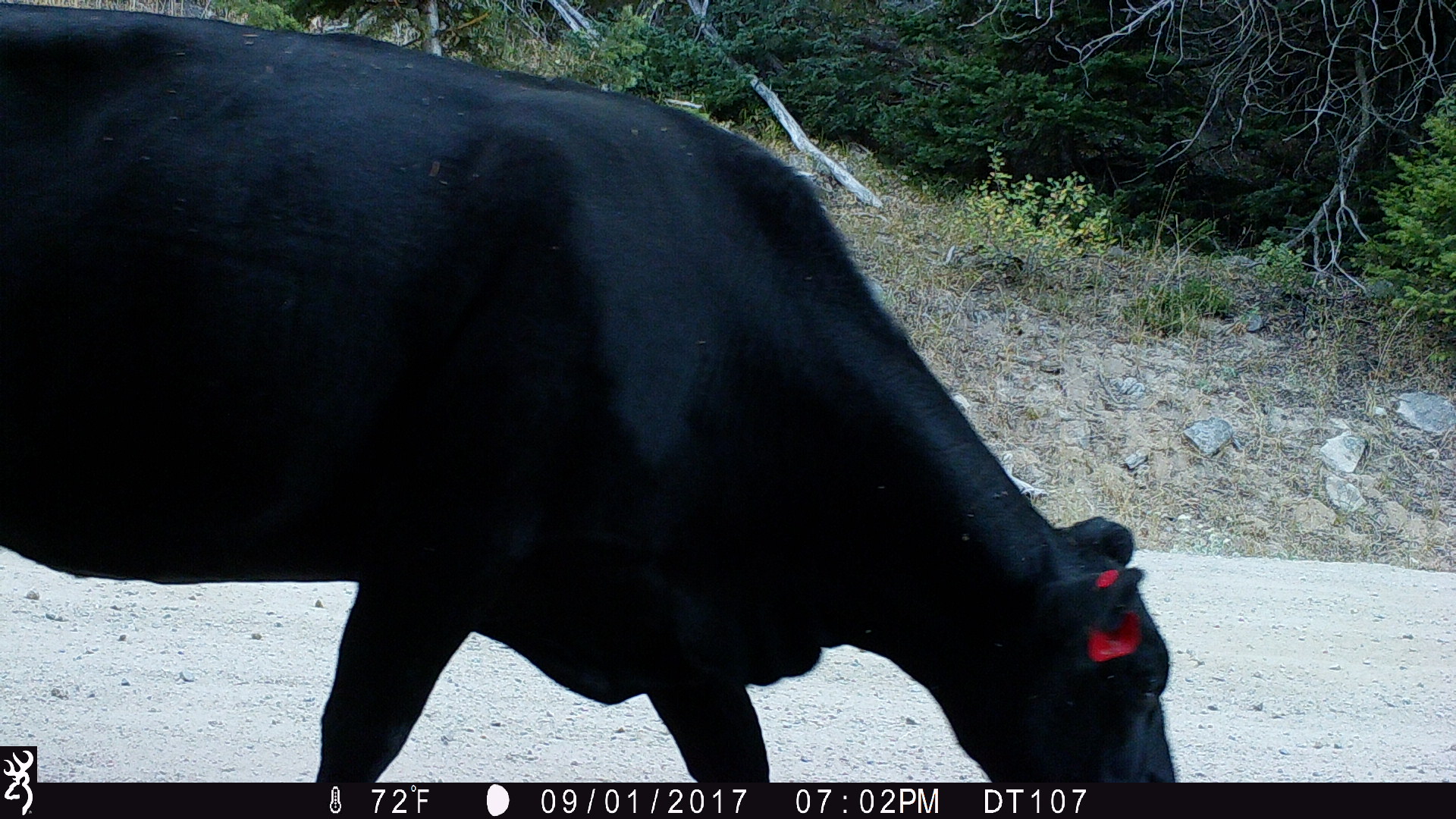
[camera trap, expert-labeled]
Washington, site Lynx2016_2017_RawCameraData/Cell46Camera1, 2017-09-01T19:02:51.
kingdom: Animalia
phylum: Chordata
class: Mammalia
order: Artiodactyla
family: Bovidae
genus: Bos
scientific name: Bos taurus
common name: domestic cattle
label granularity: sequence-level